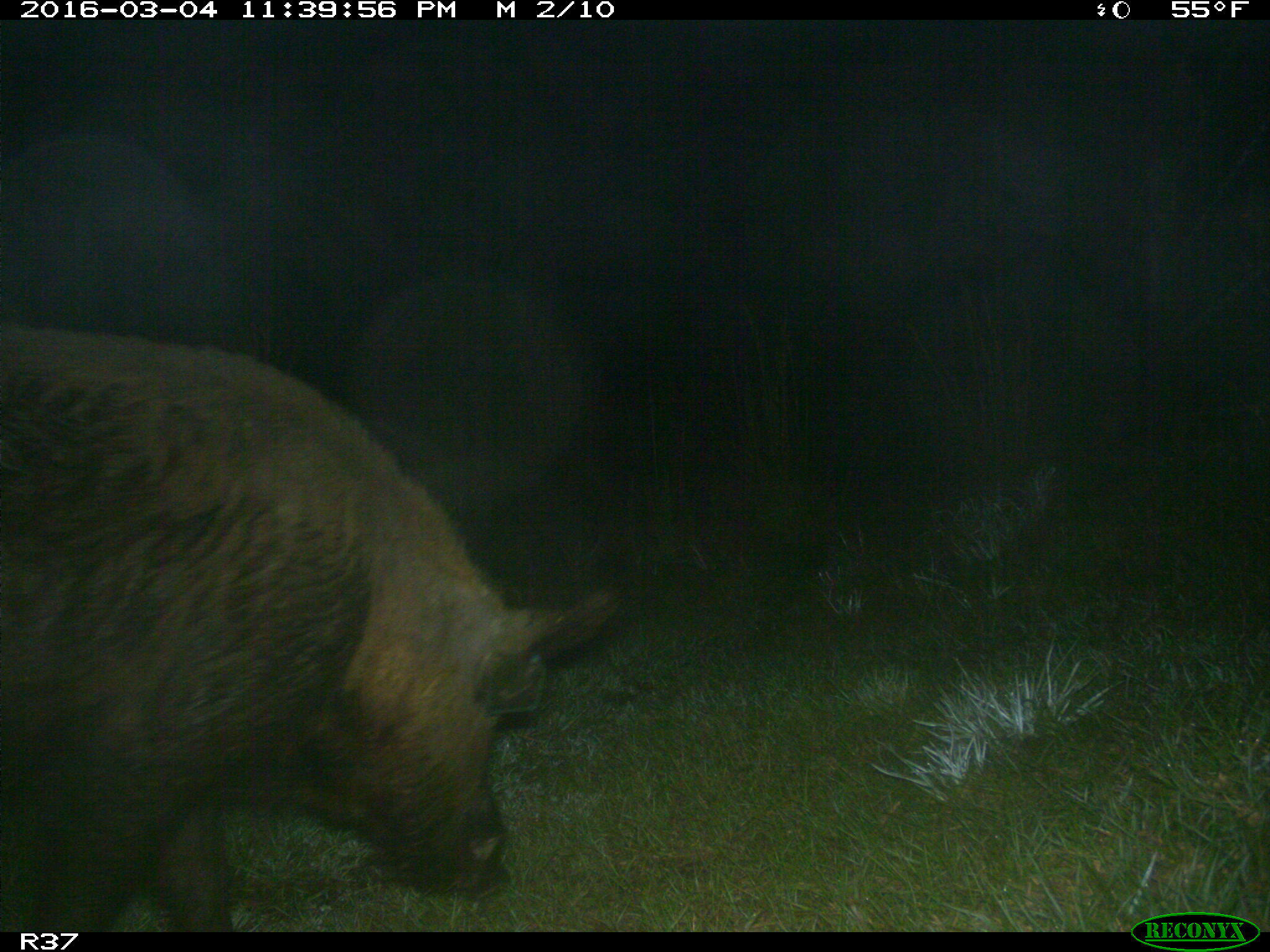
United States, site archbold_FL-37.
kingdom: Animalia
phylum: Chordata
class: Mammalia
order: Artiodactyla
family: Suidae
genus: Sus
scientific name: Sus scrofa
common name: wild boar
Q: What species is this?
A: Sus scrofa (wild boar).